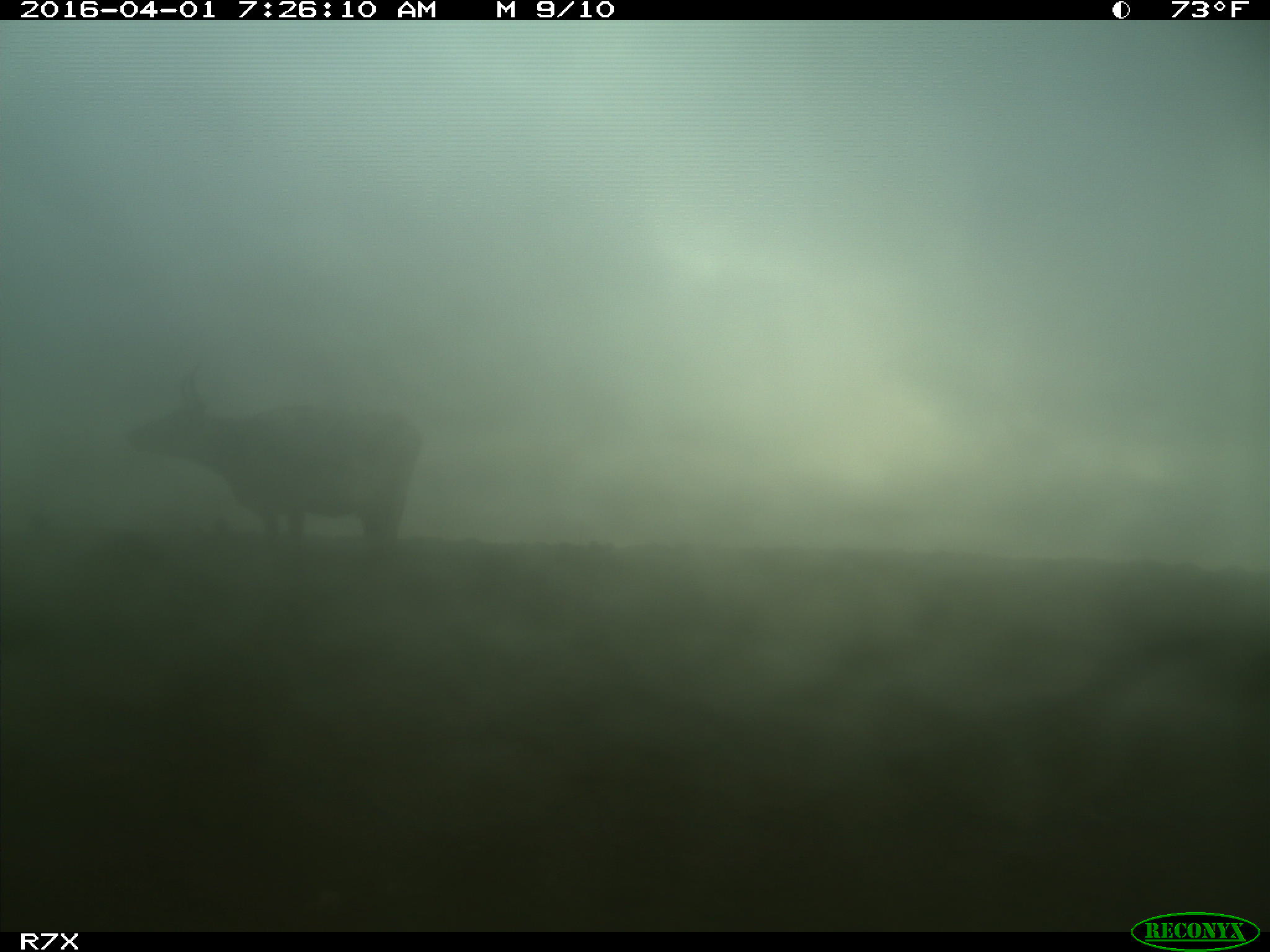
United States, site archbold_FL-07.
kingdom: Animalia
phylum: Chordata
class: Mammalia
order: Artiodactyla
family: Bovidae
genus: Bos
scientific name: Bos taurus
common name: domestic cow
Bos taurus (domestic cow).